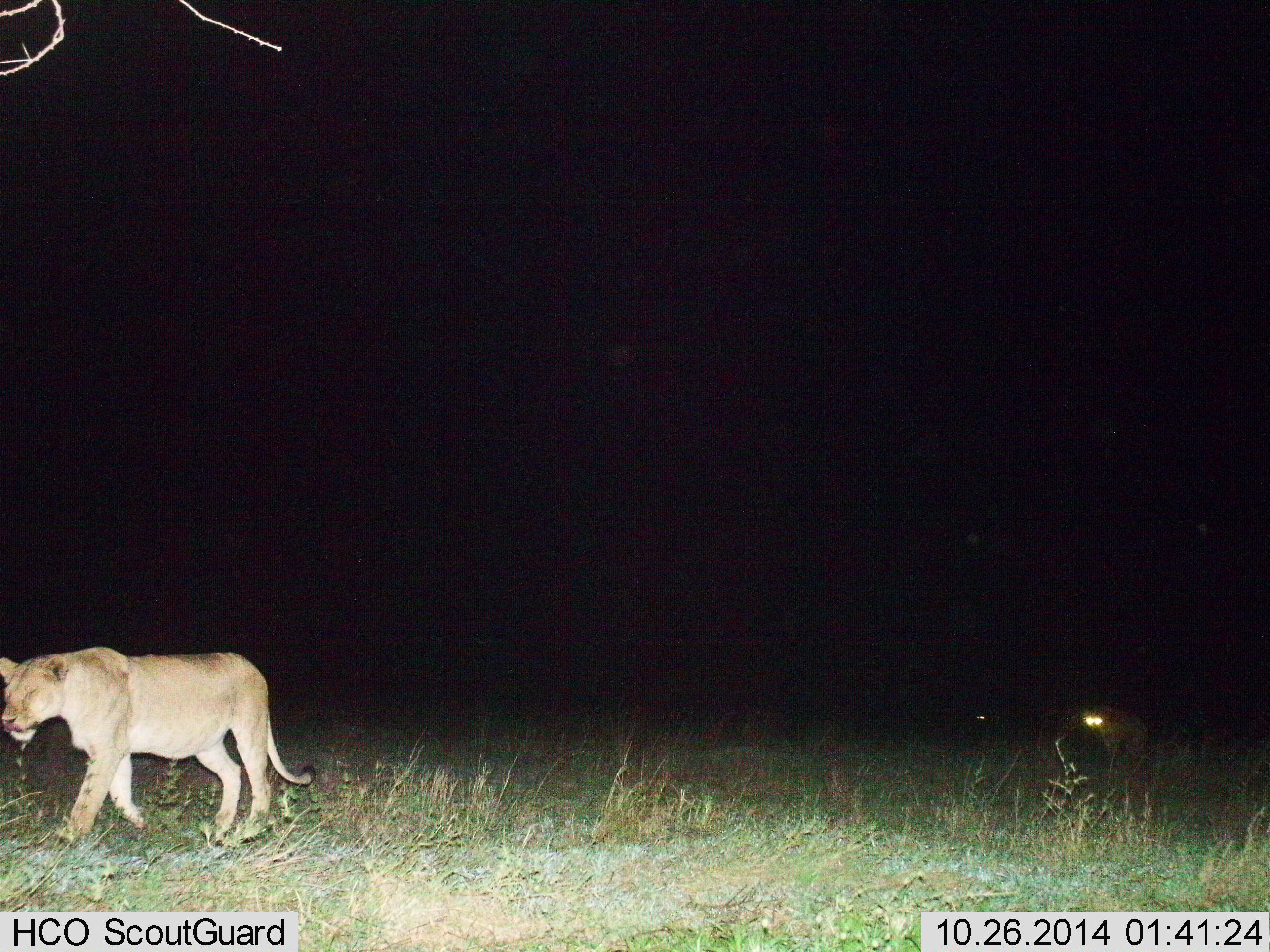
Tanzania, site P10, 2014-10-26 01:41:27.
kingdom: Animalia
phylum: Chordata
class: Mammalia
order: Carnivora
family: Felidae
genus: Panthera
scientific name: Panthera leo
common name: lion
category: lionfemale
Lionfemale (lion) (Panthera leo), count 1. Behavior (volunteer vote fractions): standing 20%, resting 0%, moving 85%, interacting 0%. Young present (vote fraction): 5%. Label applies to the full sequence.